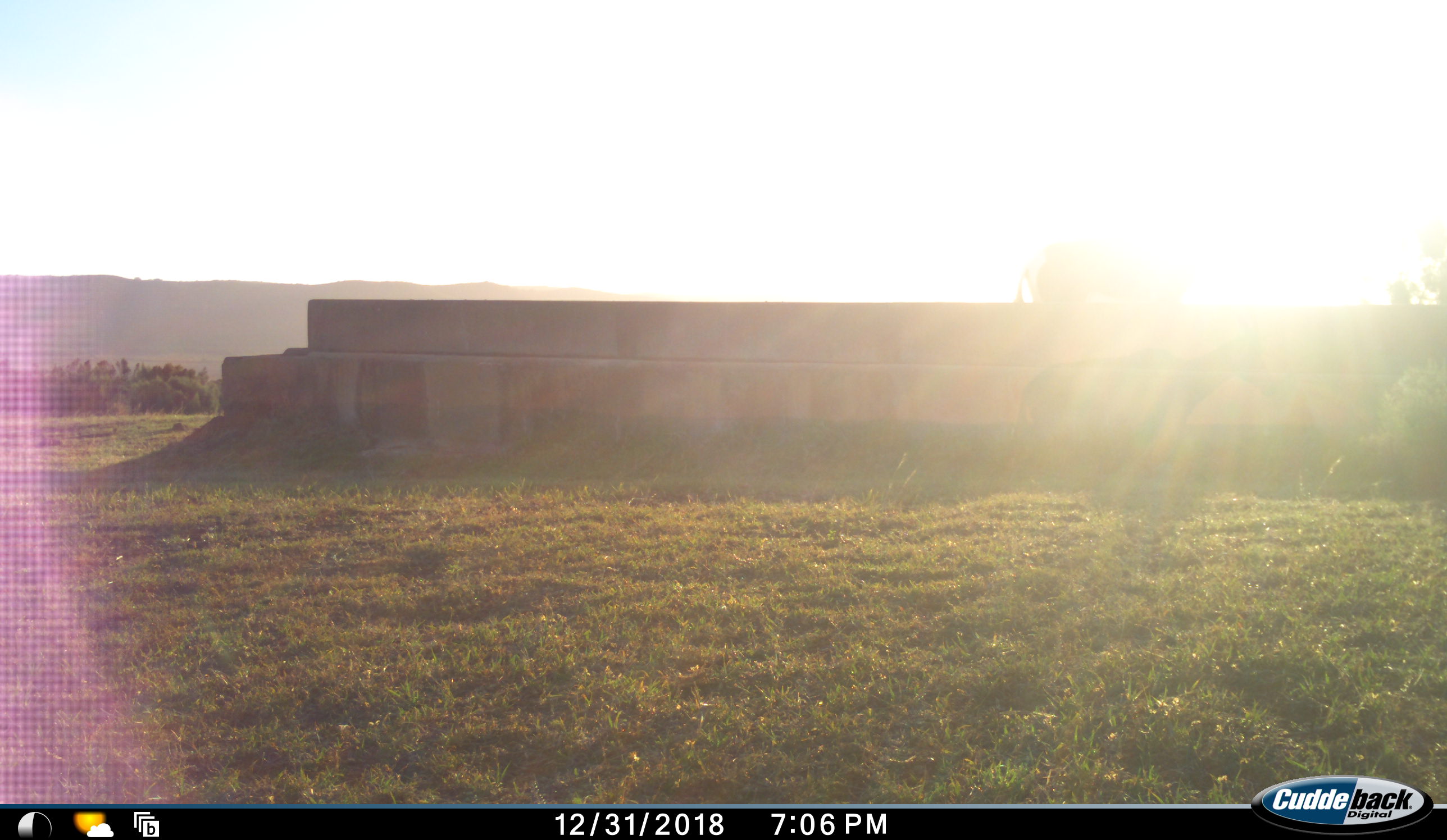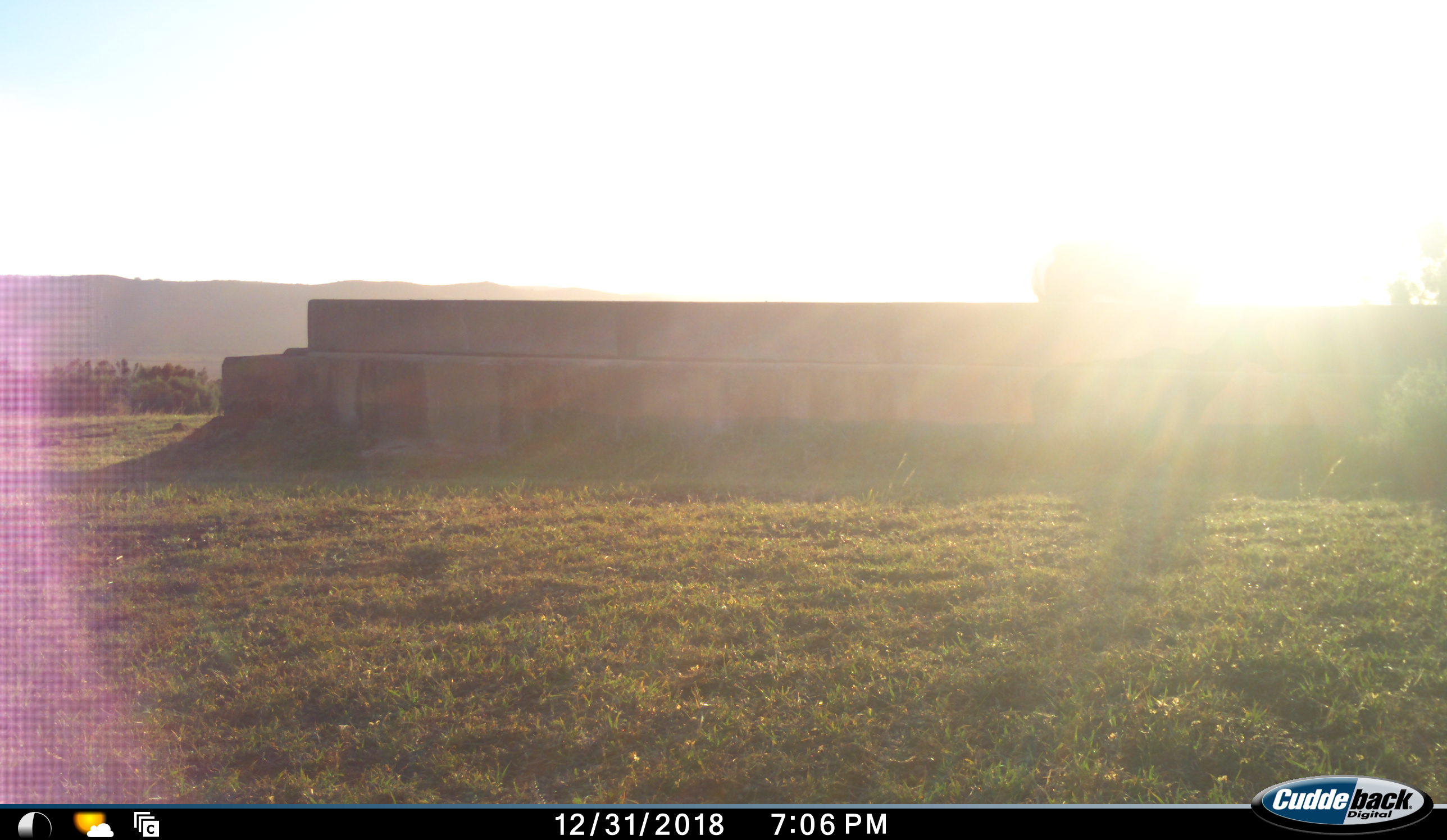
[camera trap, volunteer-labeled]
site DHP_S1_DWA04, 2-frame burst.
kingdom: Animalia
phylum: Chordata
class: Mammalia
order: Artiodactyla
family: Bovidae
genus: Damaliscus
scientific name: Damaliscus pygargus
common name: bontebok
Bontebok (Damaliscus pygargus), count 1. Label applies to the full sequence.